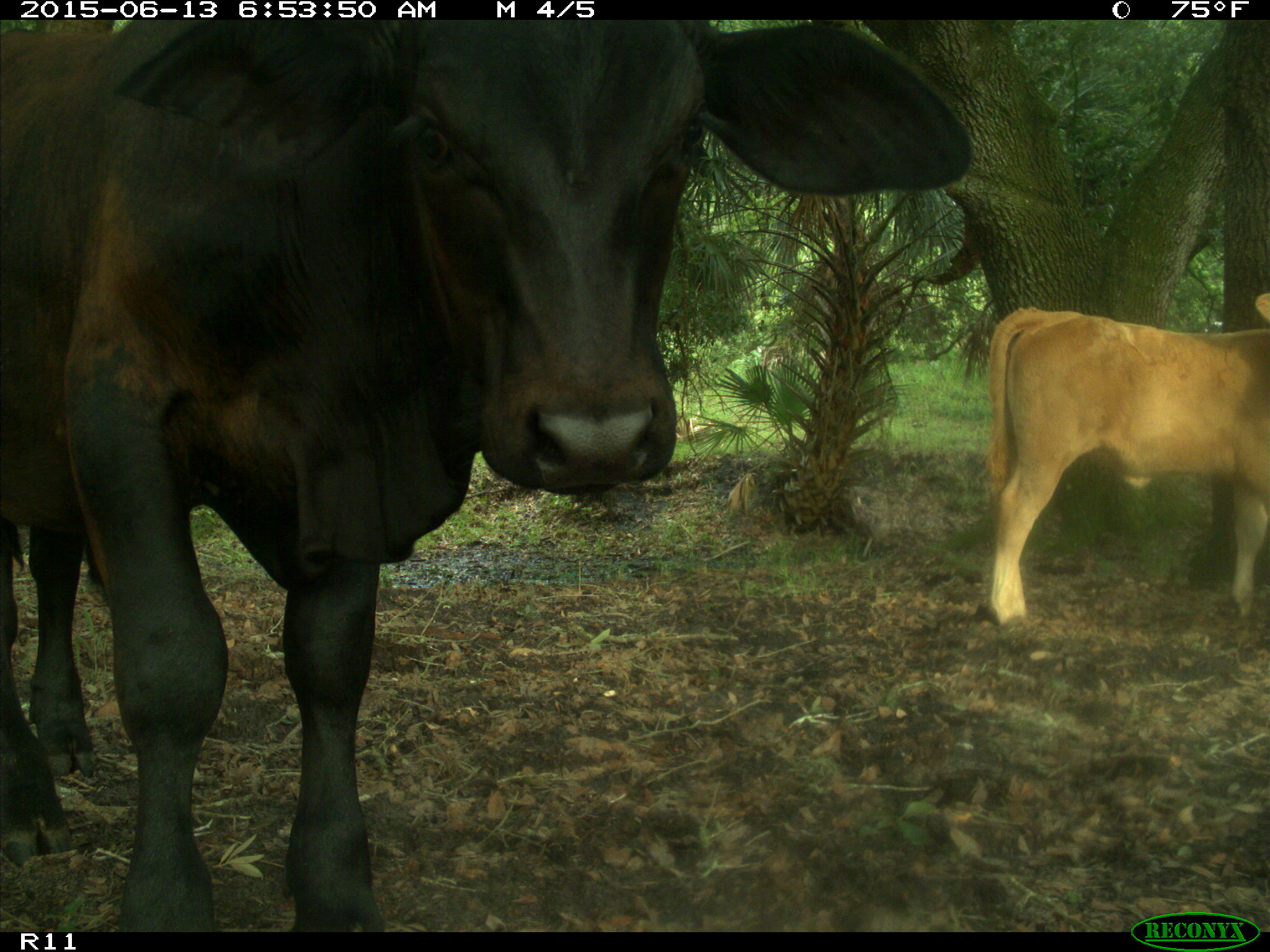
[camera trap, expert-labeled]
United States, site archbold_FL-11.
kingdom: Animalia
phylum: Chordata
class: Mammalia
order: Artiodactyla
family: Bovidae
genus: Bos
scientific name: Bos taurus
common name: domestic cow